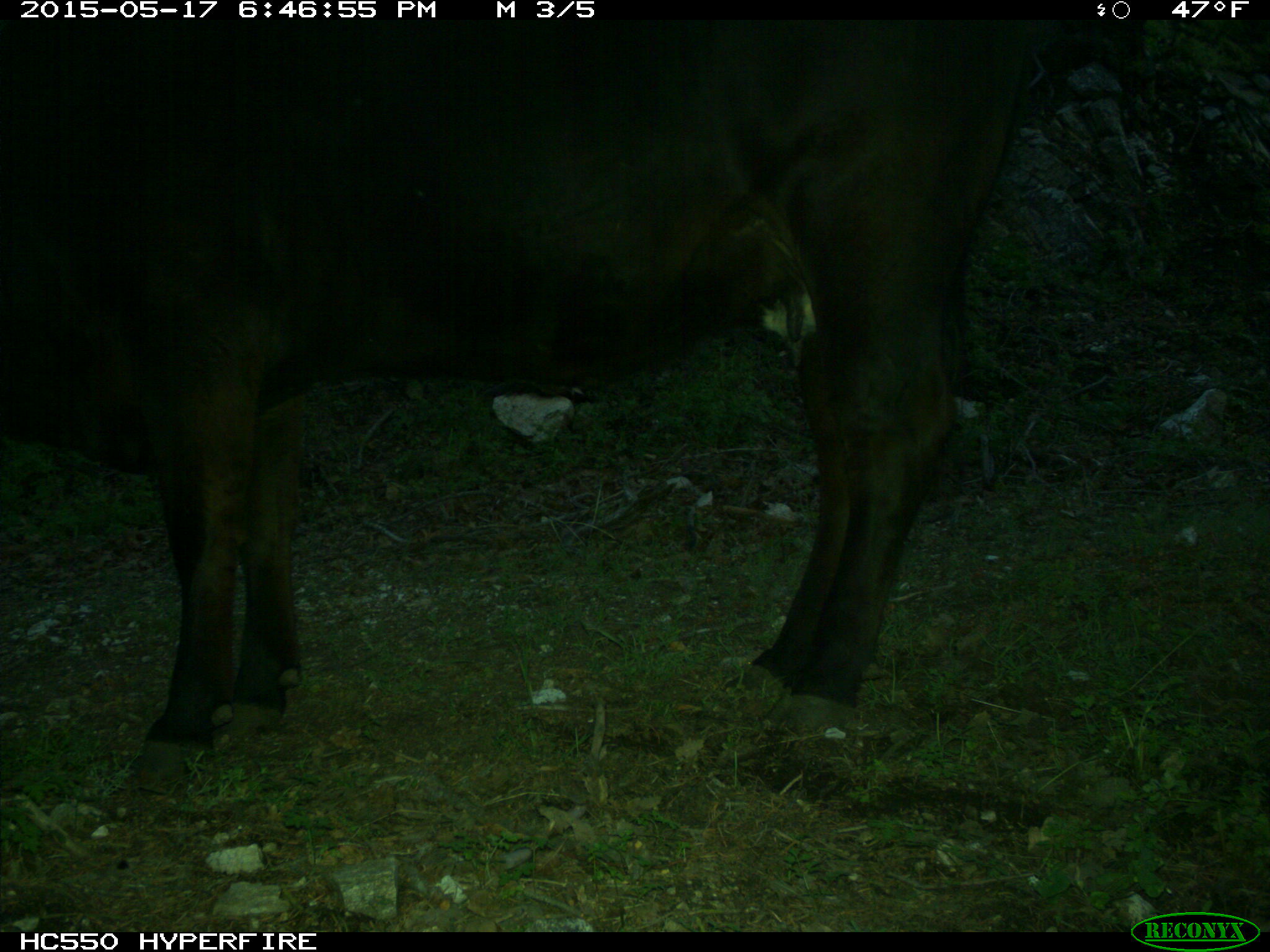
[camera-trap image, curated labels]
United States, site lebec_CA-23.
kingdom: Animalia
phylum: Chordata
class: Mammalia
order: Artiodactyla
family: Bovidae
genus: Bos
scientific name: Bos taurus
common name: domestic cow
Bos taurus (domestic cow).